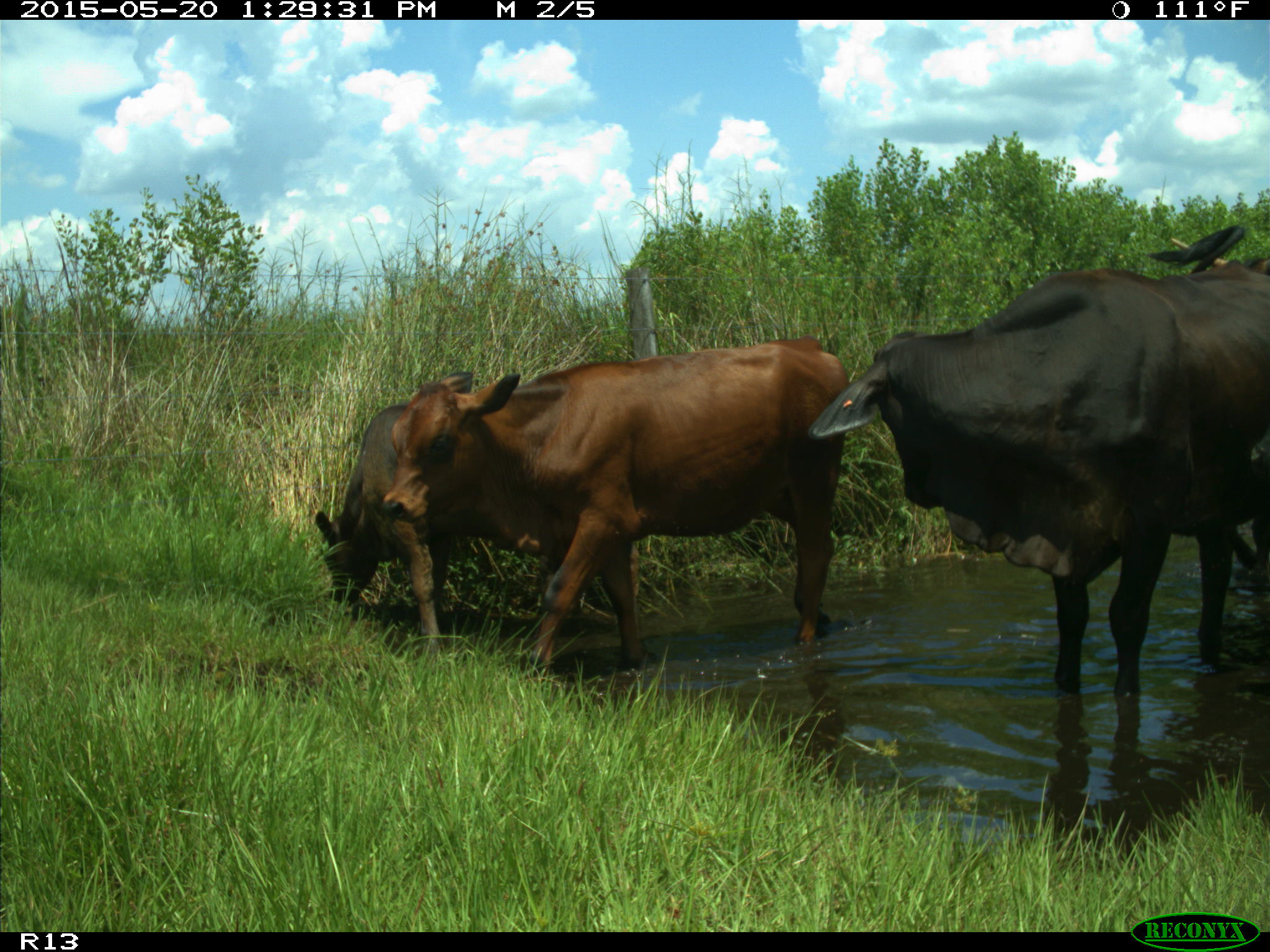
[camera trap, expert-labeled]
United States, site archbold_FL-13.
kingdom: Animalia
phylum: Chordata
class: Mammalia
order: Artiodactyla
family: Bovidae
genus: Bos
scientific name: Bos taurus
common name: domestic cow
Bos taurus (domestic cow).